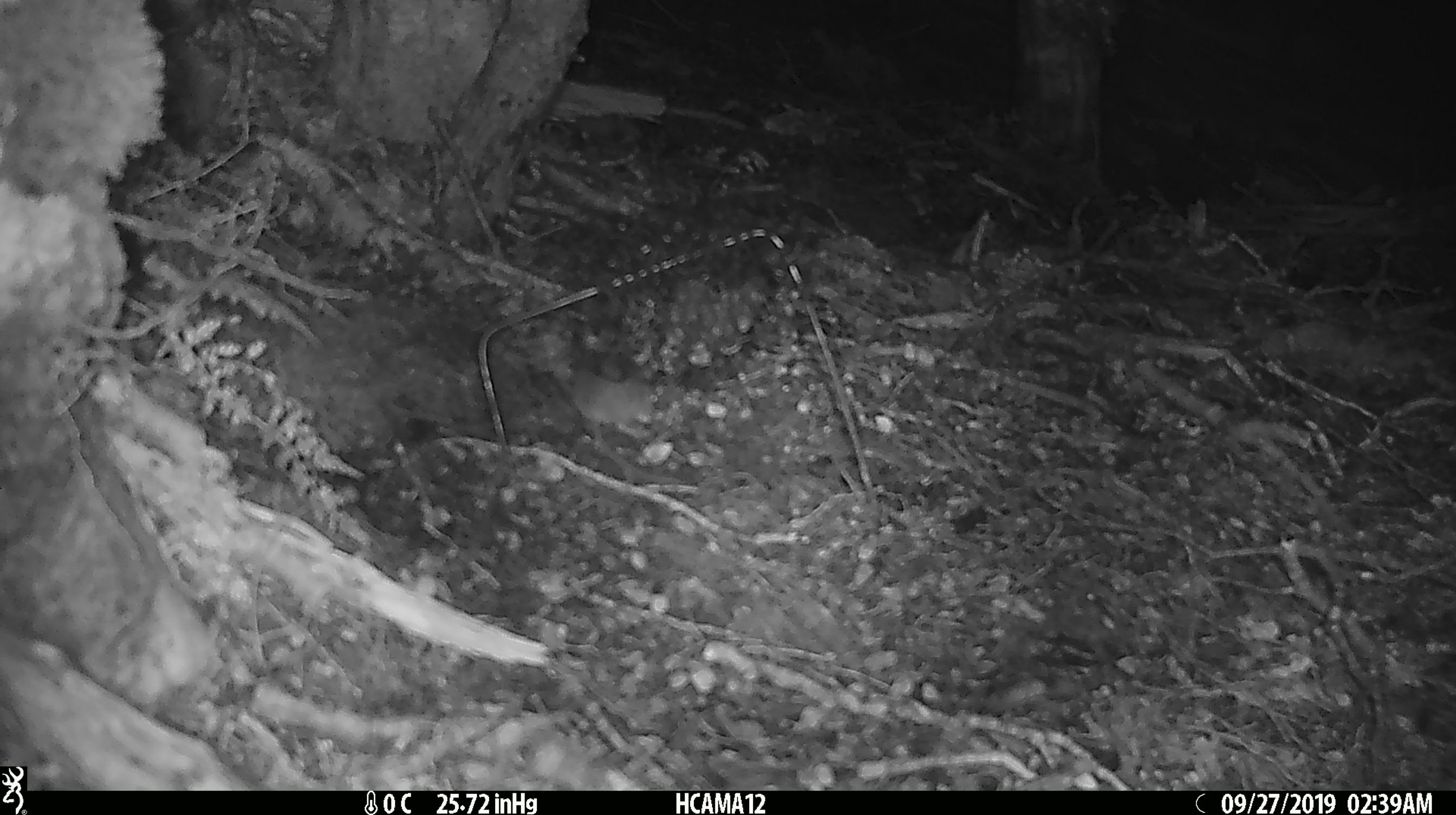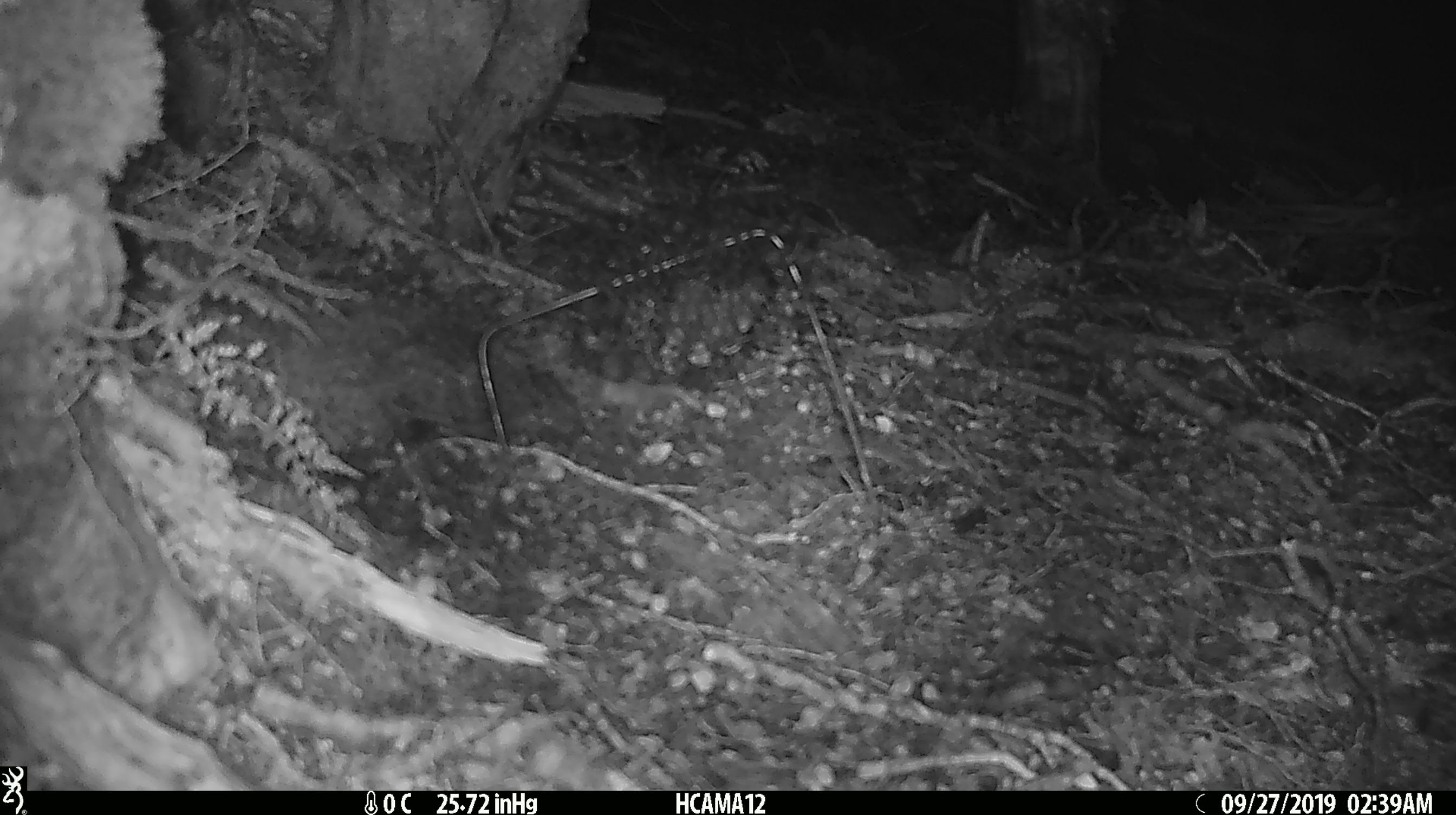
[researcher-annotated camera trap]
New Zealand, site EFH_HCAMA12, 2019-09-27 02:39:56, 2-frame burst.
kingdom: Animalia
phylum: Chordata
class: Mammalia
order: Rodentia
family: Muridae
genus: Mus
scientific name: Mus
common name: mouse